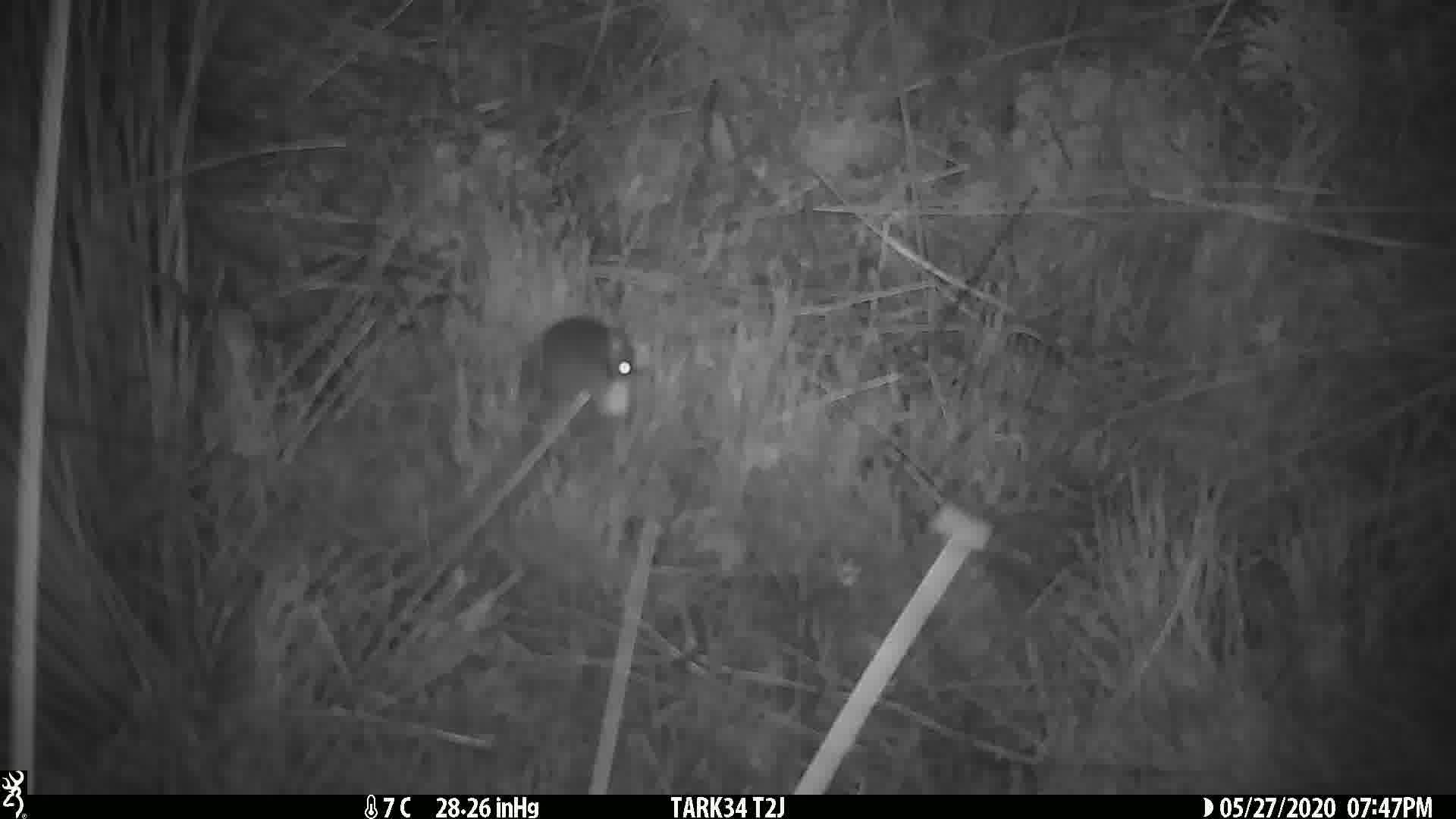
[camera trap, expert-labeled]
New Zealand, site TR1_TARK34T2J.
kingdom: Animalia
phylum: Chordata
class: Mammalia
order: Rodentia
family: Muridae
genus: Mus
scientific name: Mus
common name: mouse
Mouse (Mus).